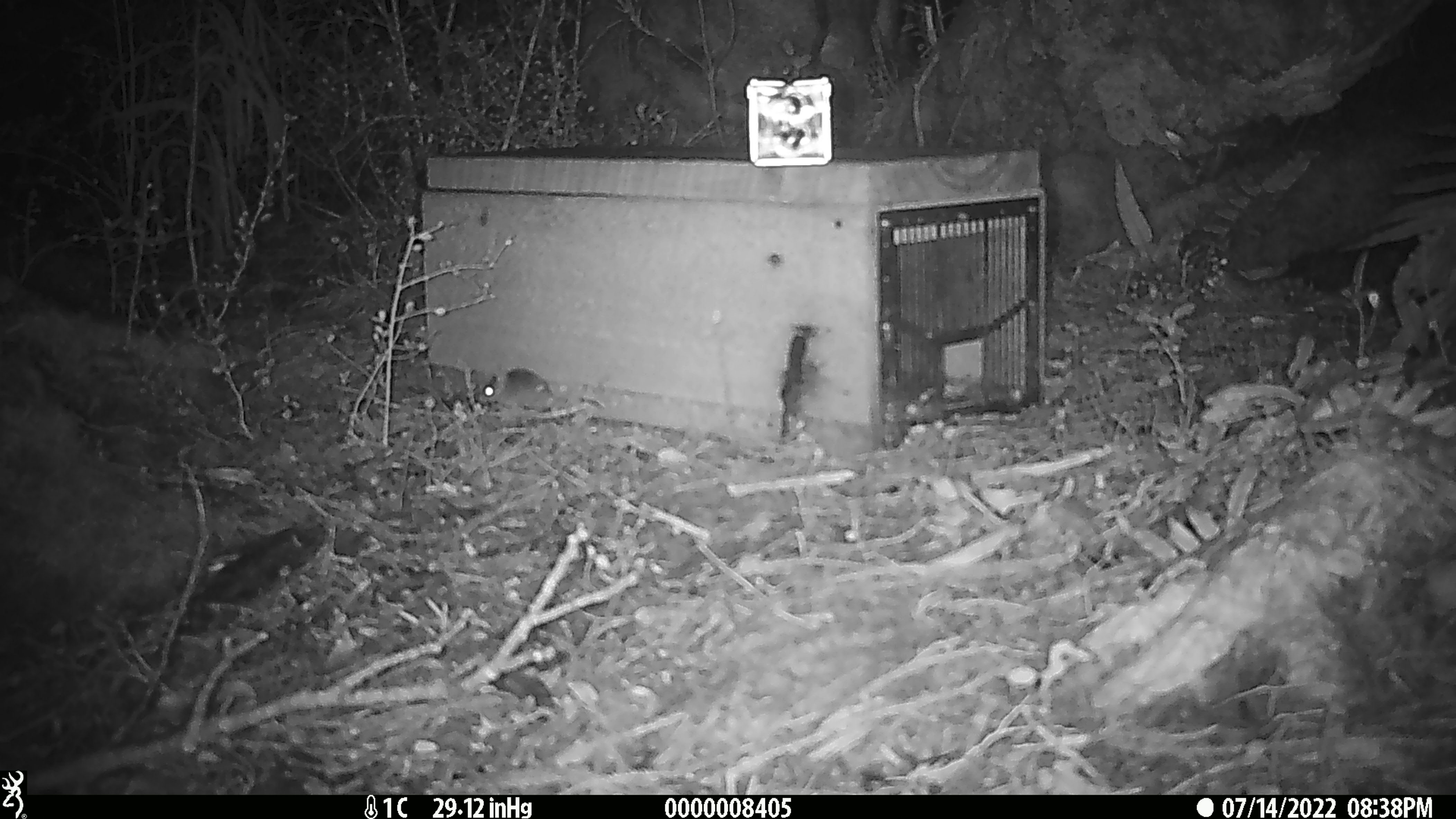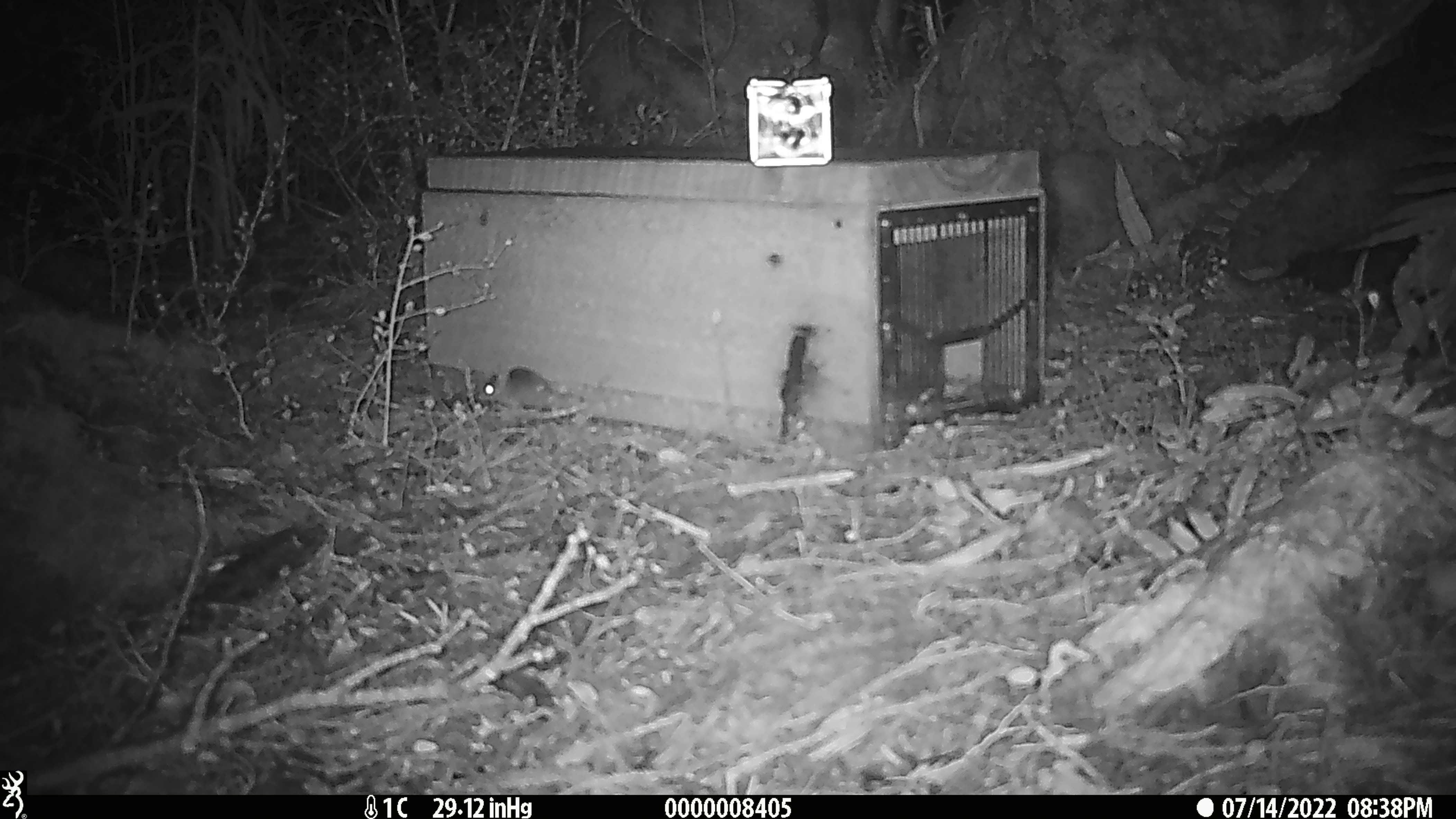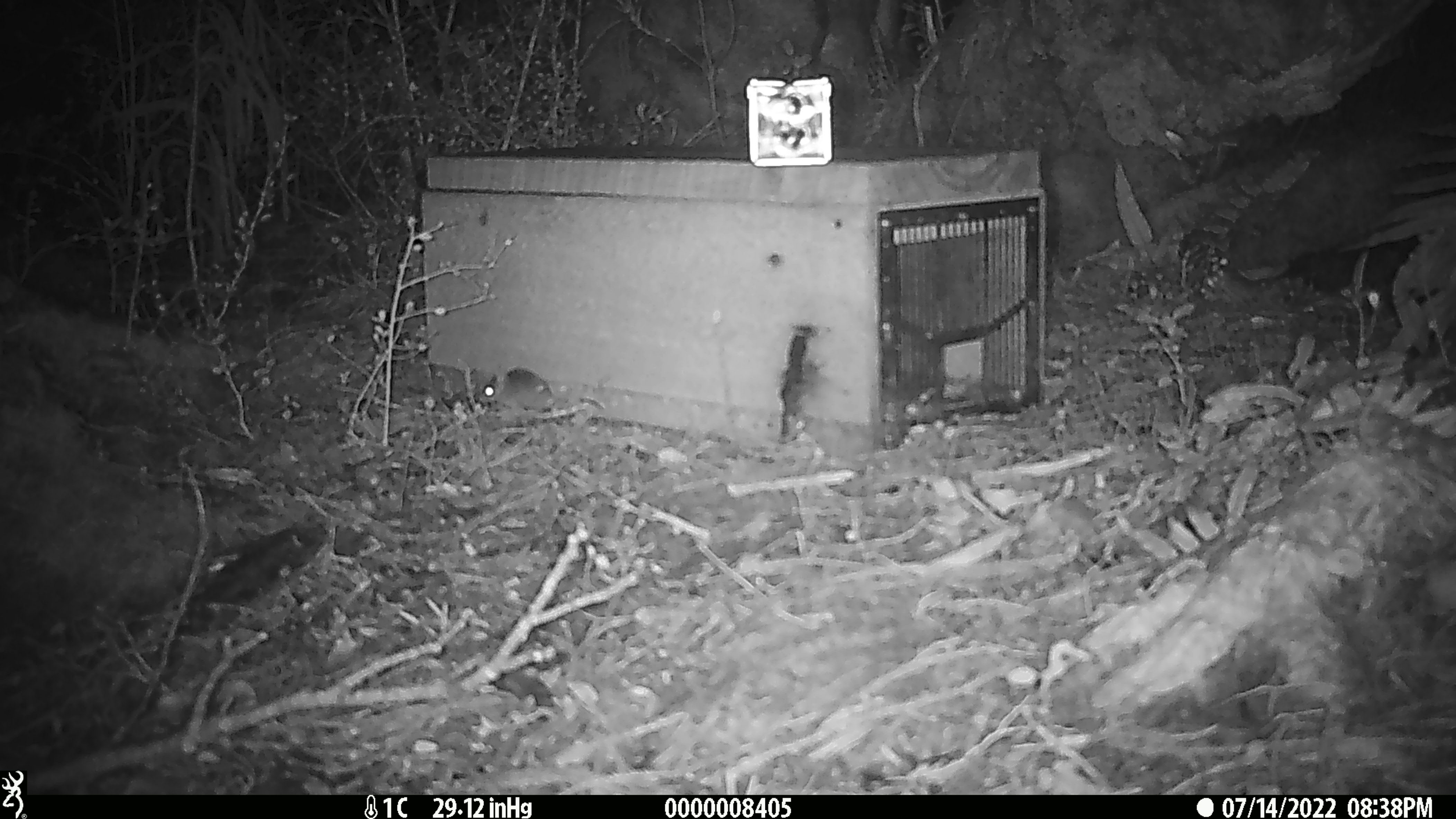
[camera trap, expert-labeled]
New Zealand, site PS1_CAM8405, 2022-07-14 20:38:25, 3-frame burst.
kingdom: Animalia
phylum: Chordata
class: Mammalia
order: Rodentia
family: Muridae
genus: Mus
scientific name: Mus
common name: mouse